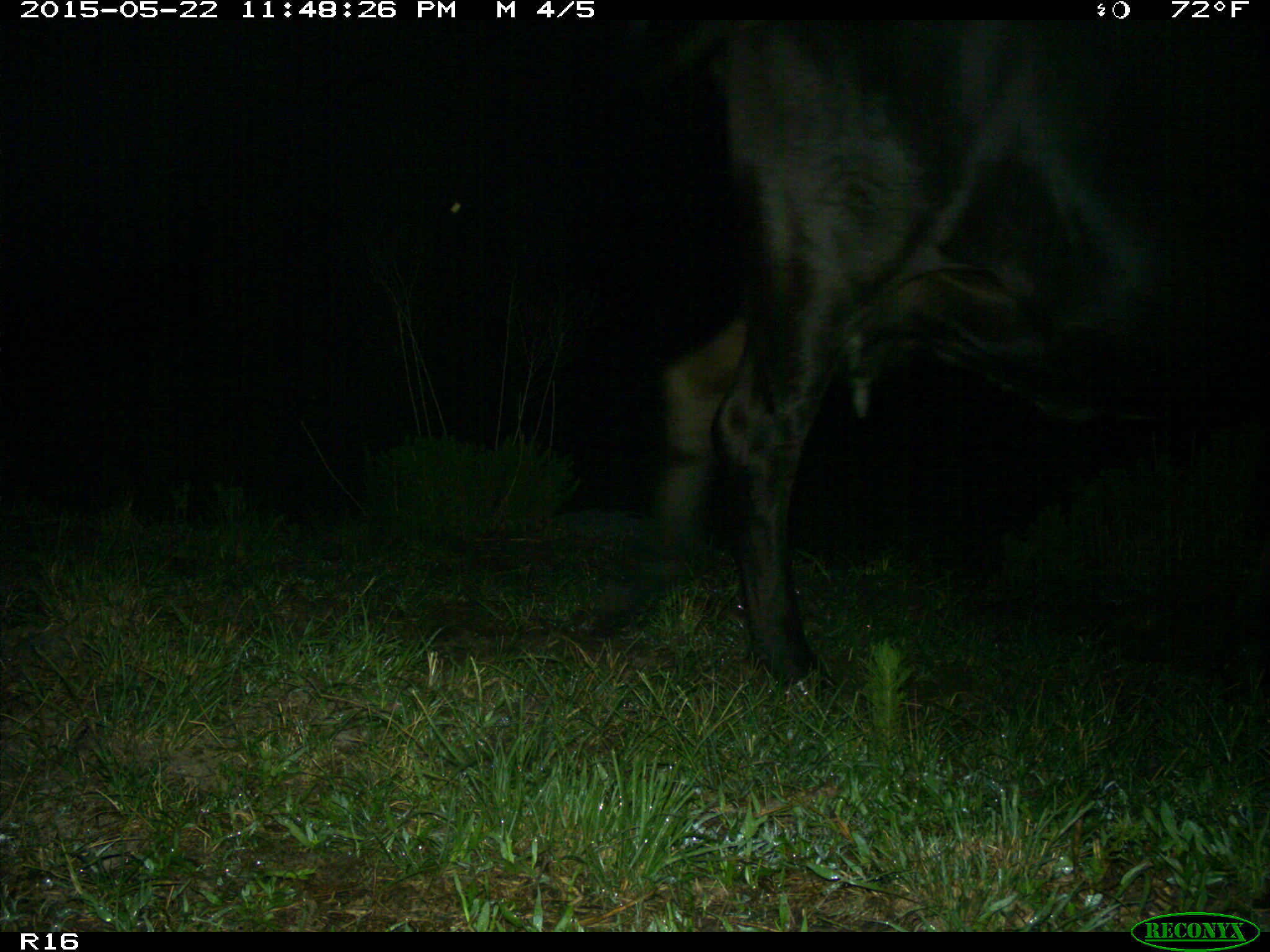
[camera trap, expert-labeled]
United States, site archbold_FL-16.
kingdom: Animalia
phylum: Chordata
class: Mammalia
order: Artiodactyla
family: Bovidae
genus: Bos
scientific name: Bos taurus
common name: domestic cow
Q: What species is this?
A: Bos taurus (domestic cow).